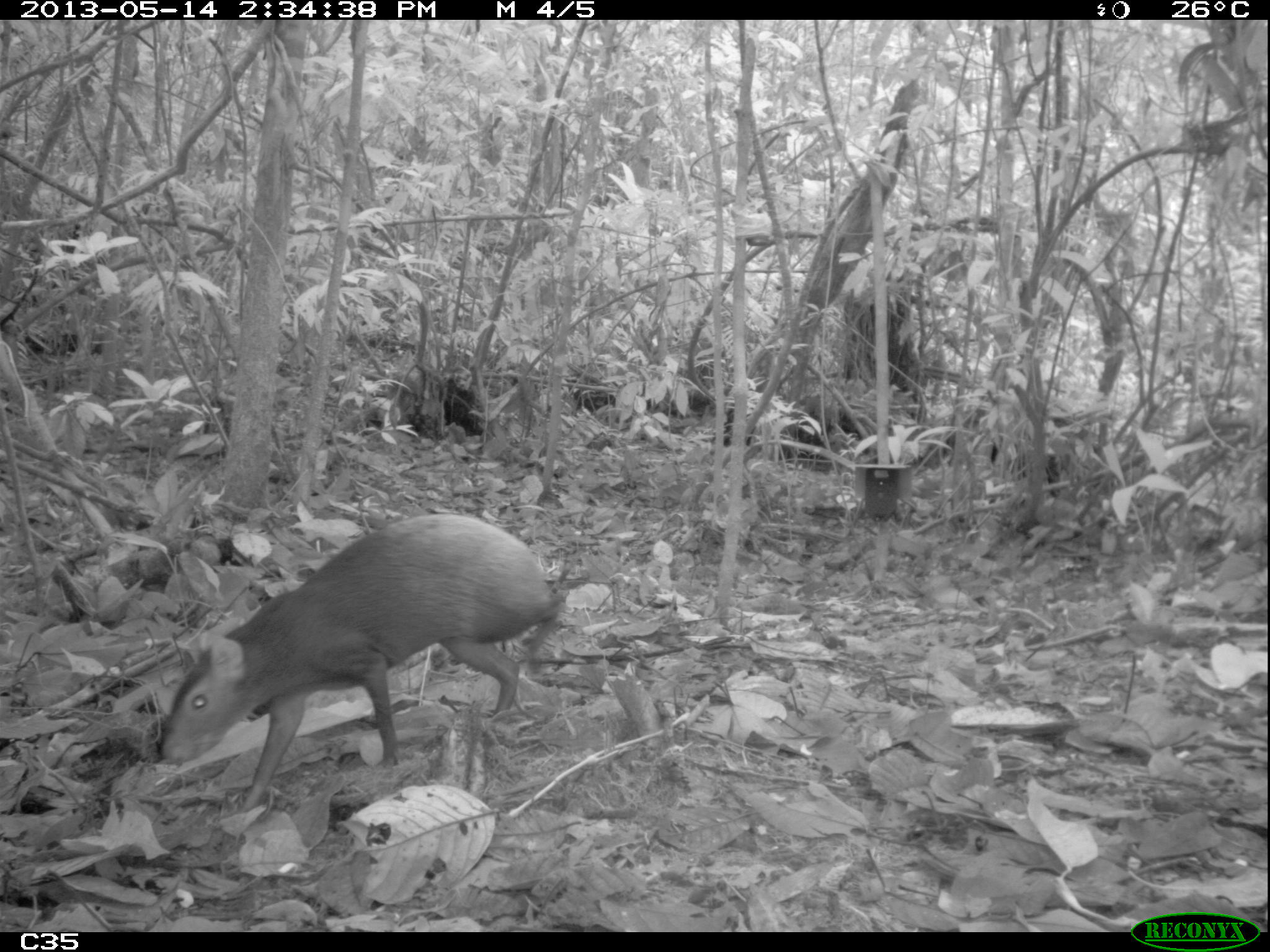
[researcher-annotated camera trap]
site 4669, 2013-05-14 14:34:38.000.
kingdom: Animalia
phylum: Chordata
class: Mammalia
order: Rodentia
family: Dasyproctidae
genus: Dasyprocta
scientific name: Dasyprocta leporina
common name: red-rumped agouti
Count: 1.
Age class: adult.